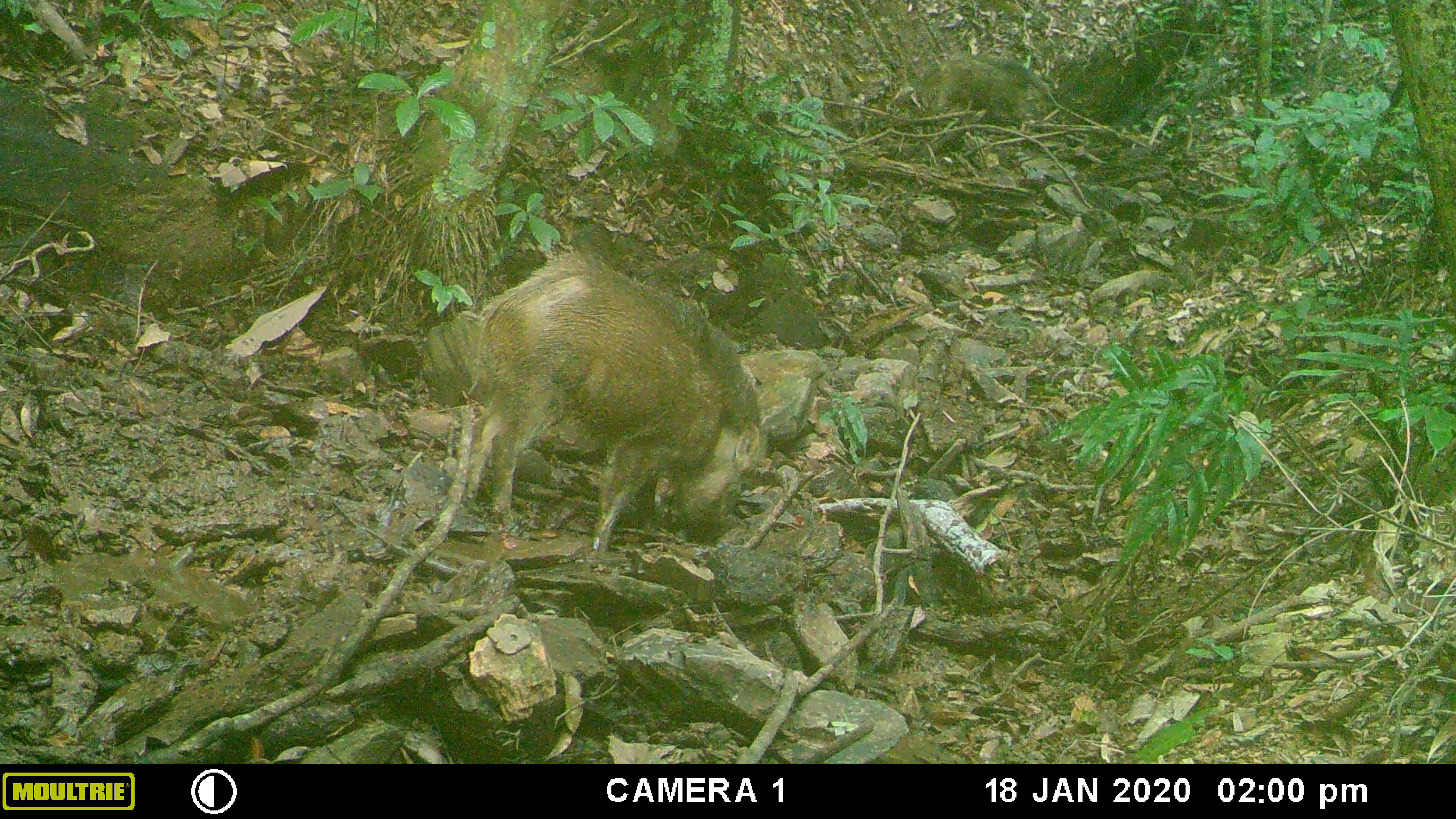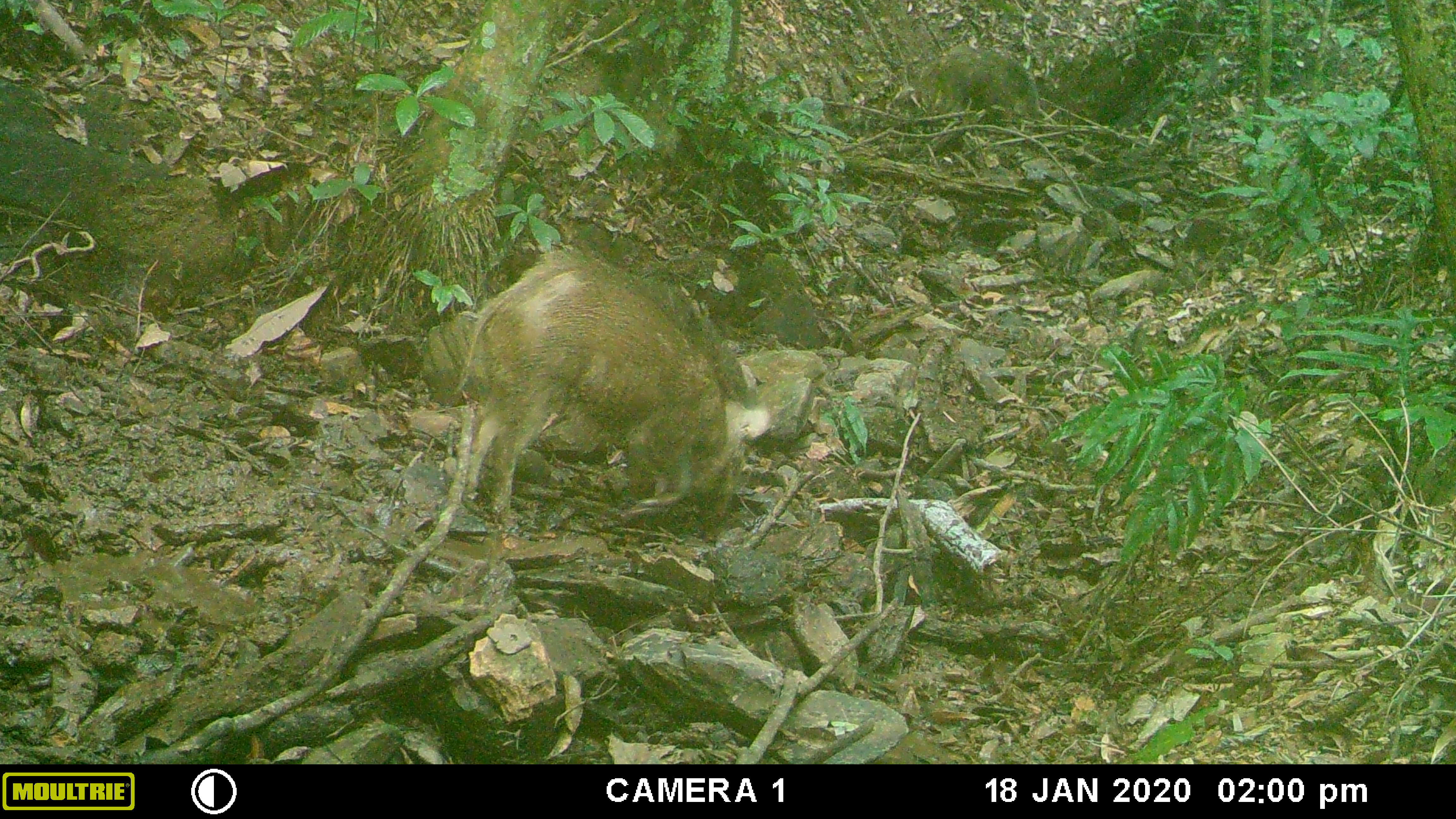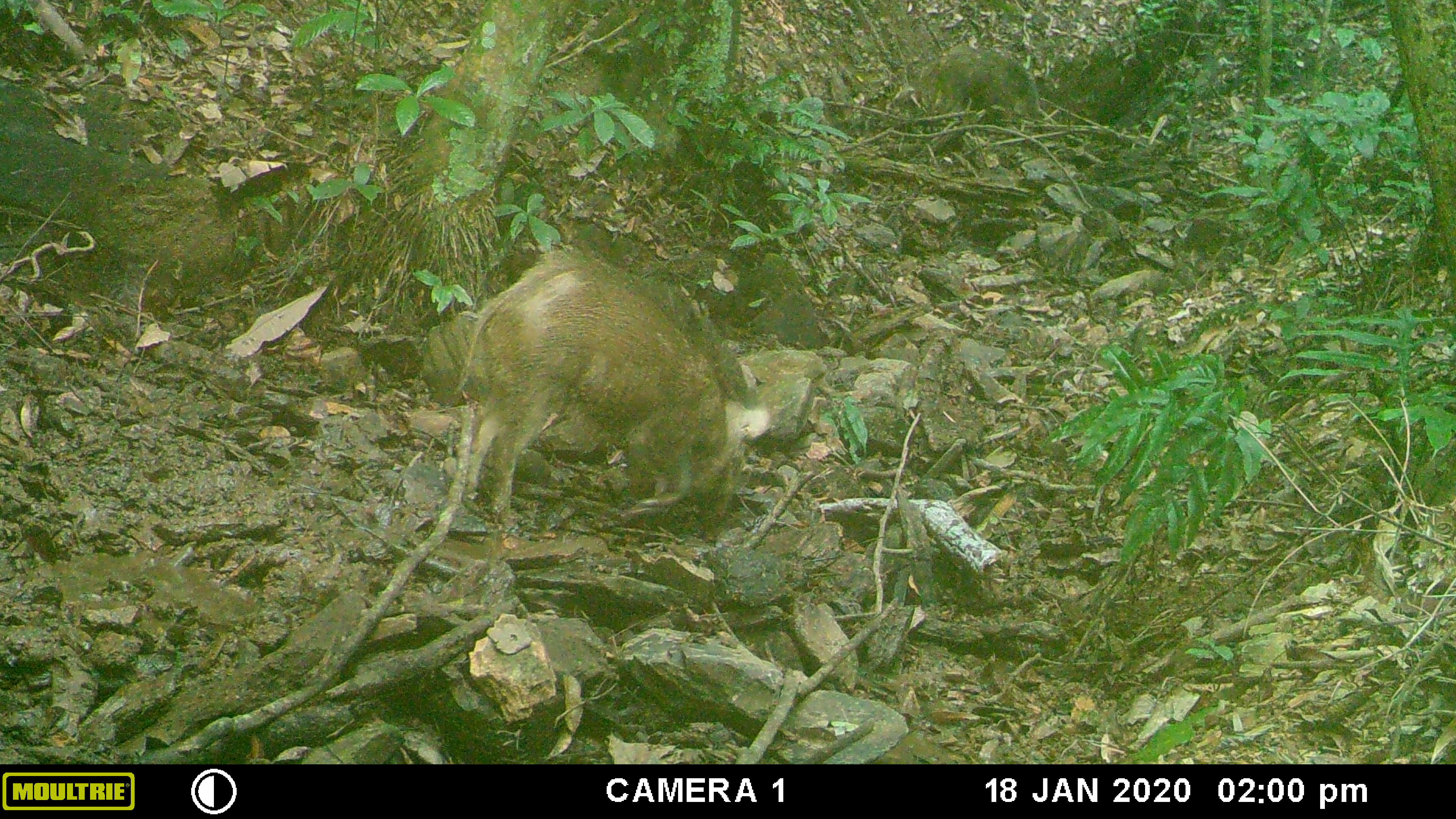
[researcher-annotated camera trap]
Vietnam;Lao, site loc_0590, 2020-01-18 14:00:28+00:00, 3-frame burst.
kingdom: Animalia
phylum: Chordata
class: Mammalia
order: Artiodactyla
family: Suidae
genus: Sus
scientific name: Sus scrofa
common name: eurasian wild pig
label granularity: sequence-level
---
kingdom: Animalia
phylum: Chordata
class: Aves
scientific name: Aves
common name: bird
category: unidentified bird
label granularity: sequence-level